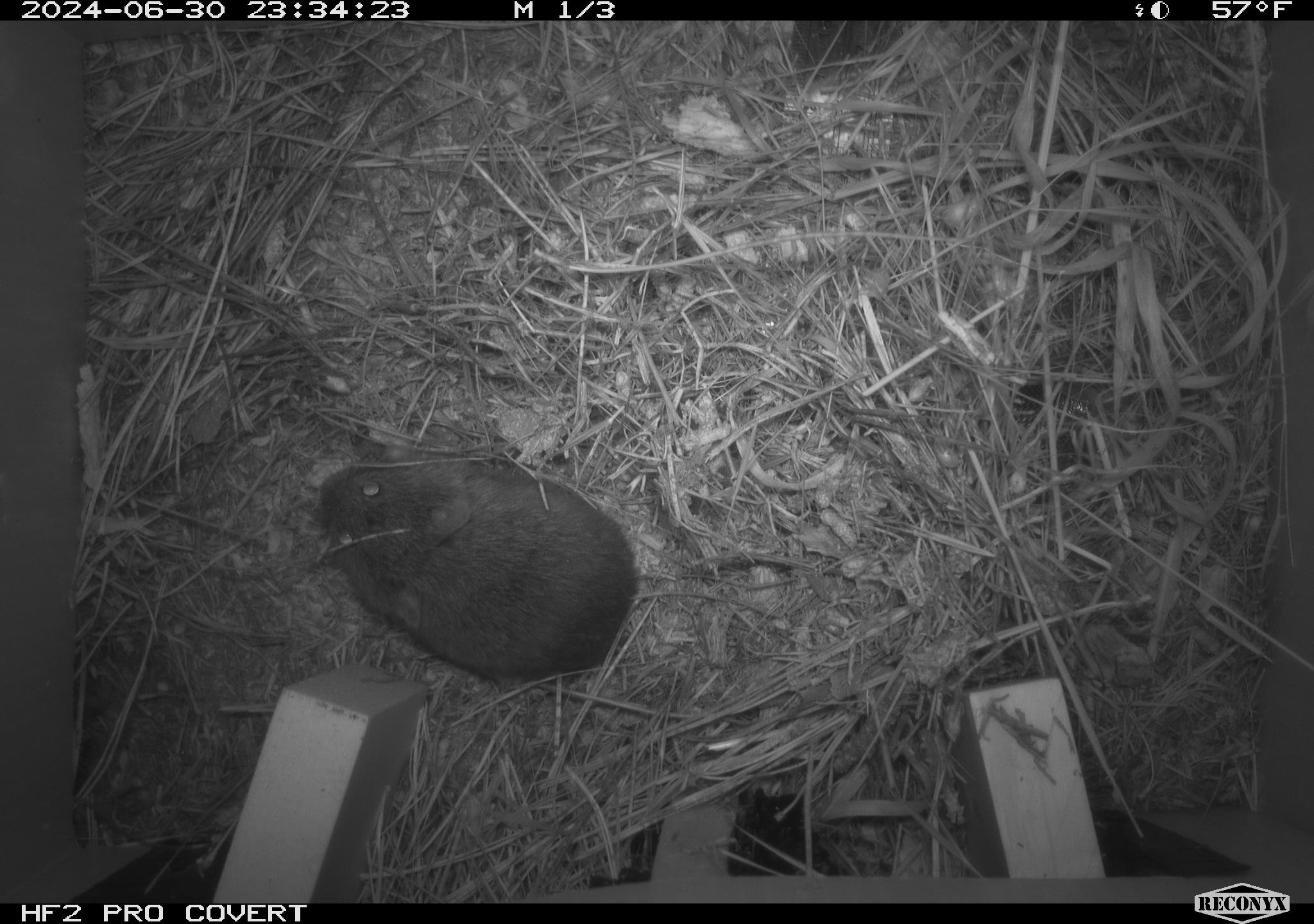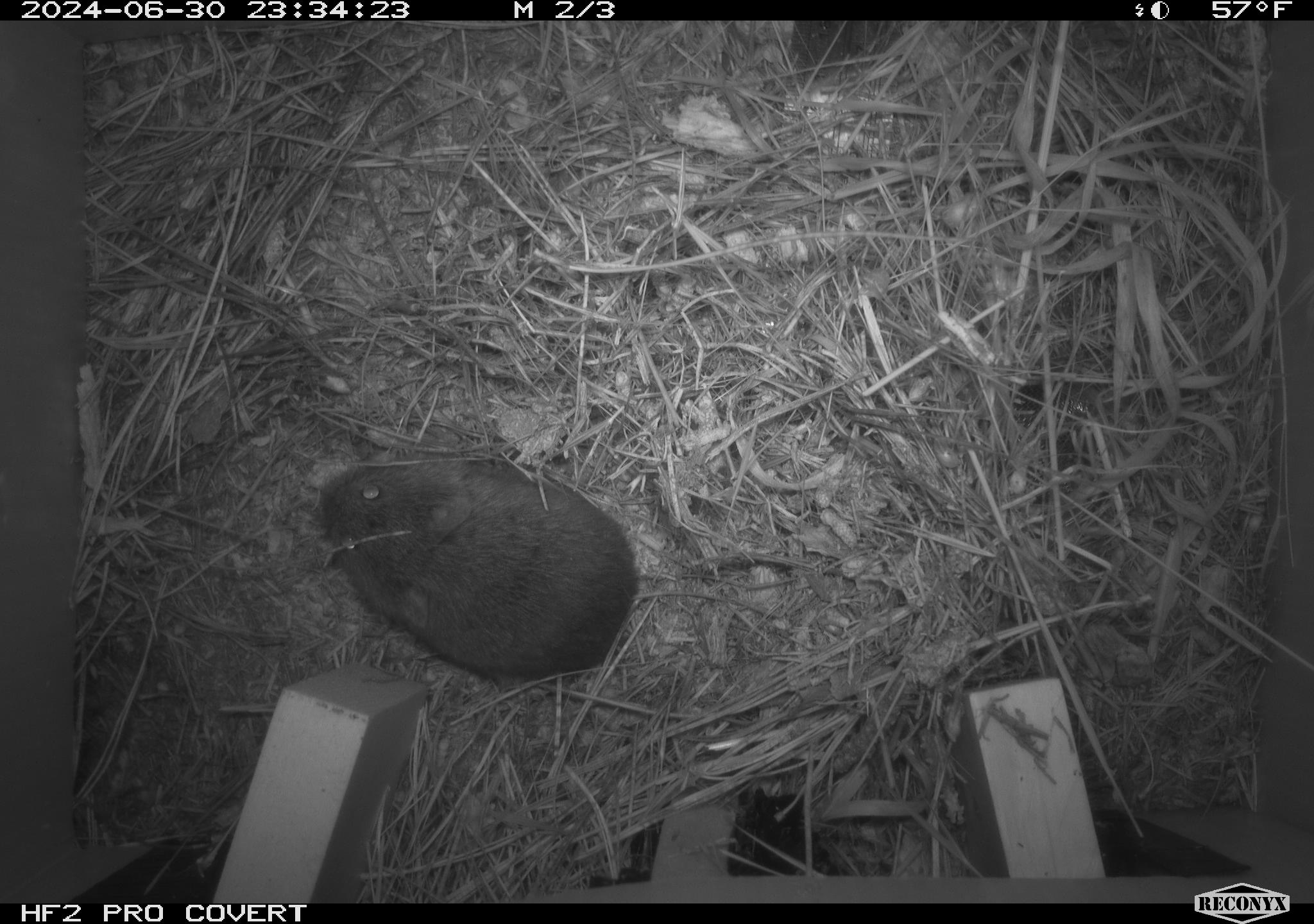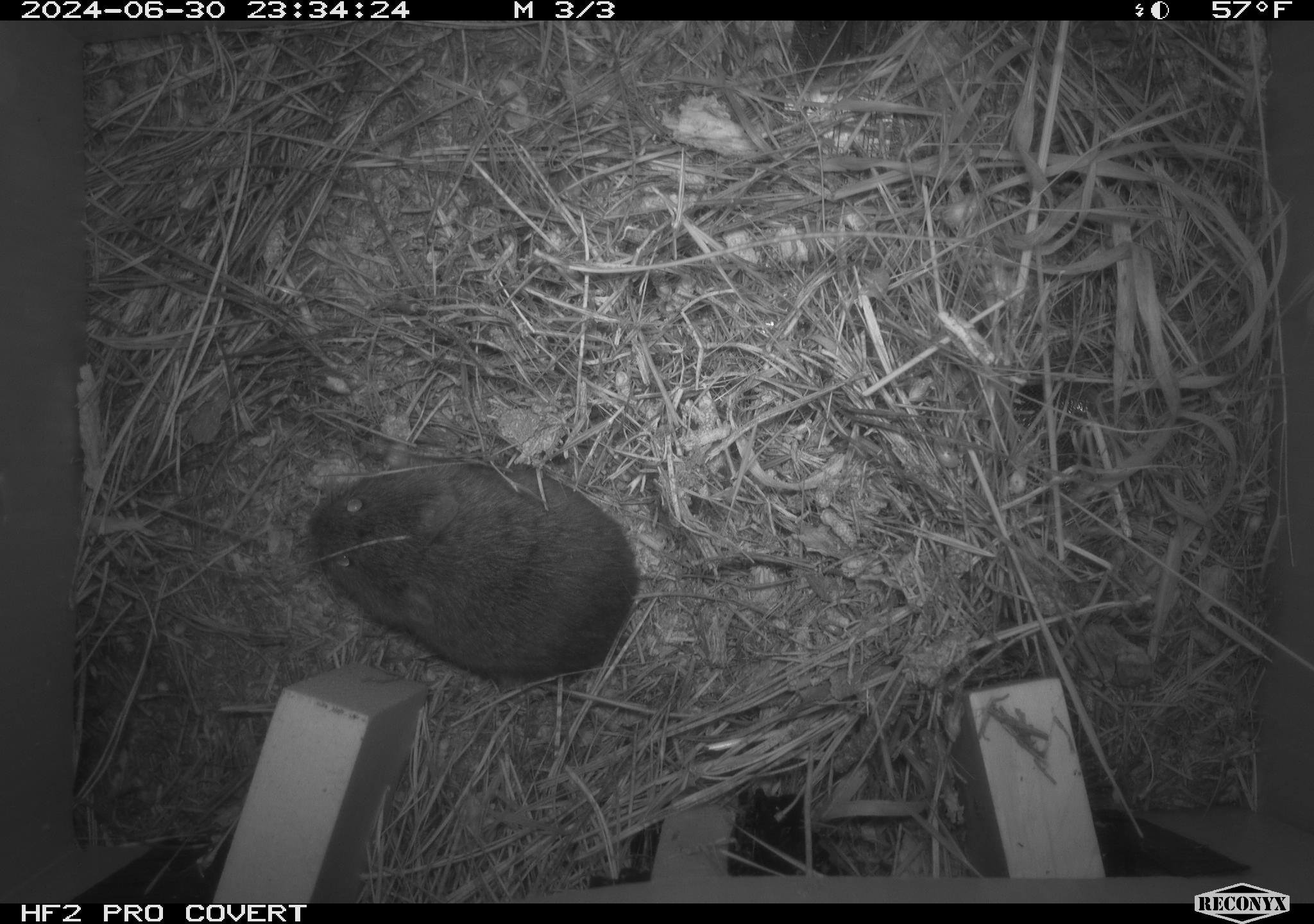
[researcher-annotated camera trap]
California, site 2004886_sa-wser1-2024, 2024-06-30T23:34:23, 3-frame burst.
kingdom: Animalia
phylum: Chordata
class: Mammalia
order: Rodentia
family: Cricetidae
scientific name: Arvicolinae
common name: voles, lemmings, and muskrats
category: arvicolinae subfamily